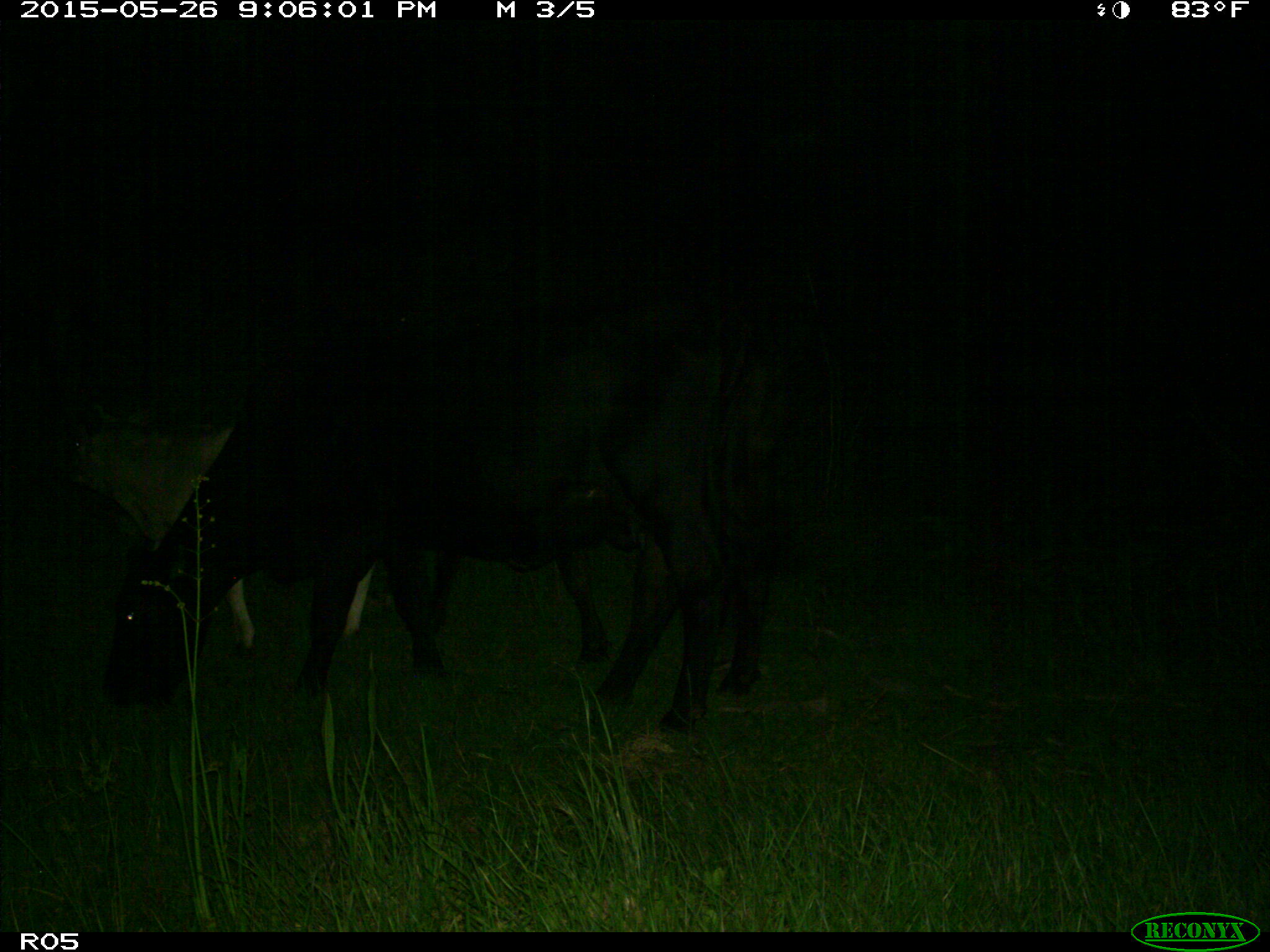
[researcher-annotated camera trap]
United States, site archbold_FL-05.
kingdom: Animalia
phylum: Chordata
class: Mammalia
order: Artiodactyla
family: Bovidae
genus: Bos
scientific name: Bos taurus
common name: domestic cow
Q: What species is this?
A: Bos taurus (domestic cow).